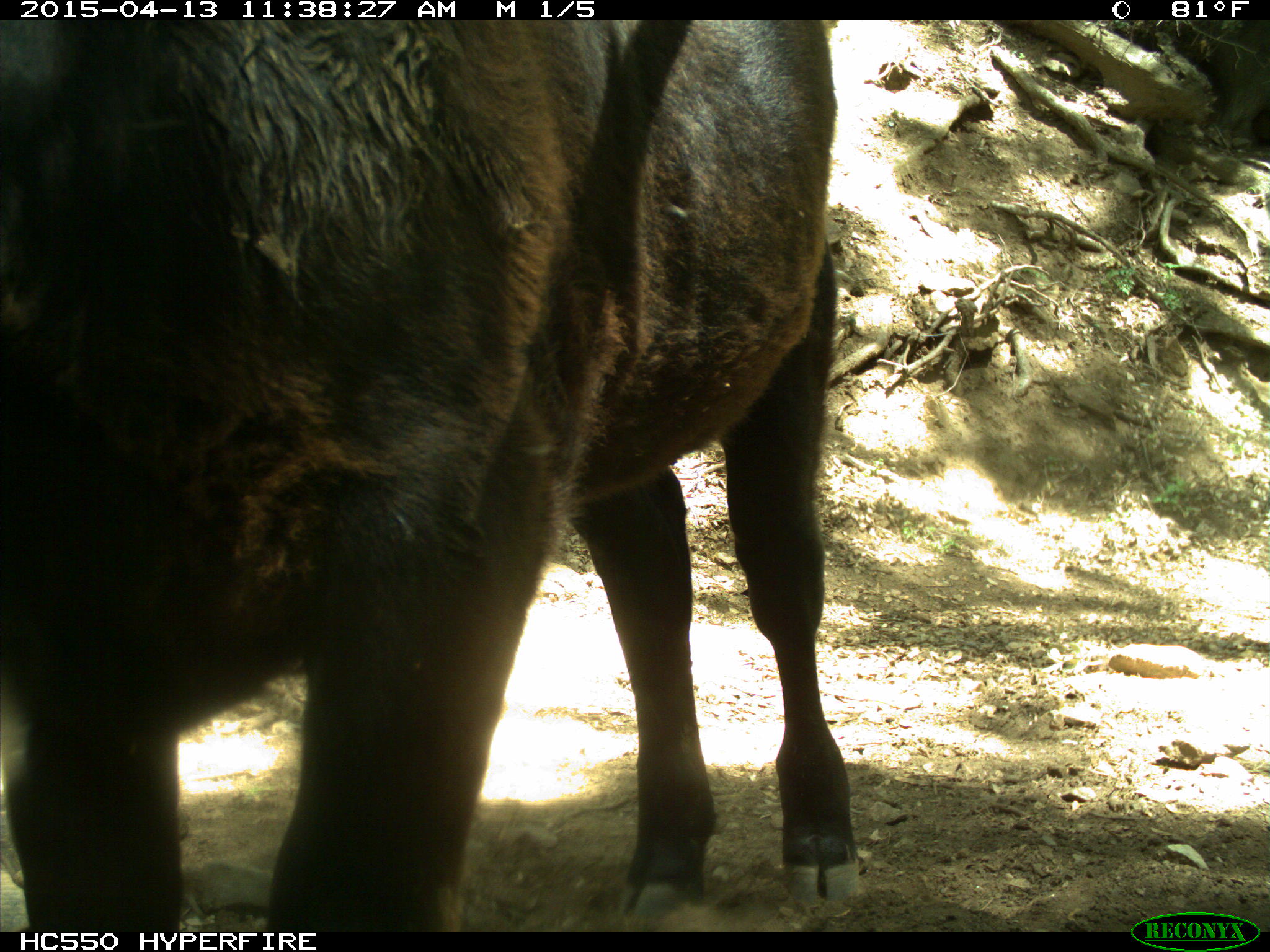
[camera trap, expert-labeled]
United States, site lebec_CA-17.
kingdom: Animalia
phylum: Chordata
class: Mammalia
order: Artiodactyla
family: Bovidae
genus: Bos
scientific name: Bos taurus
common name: domestic cow